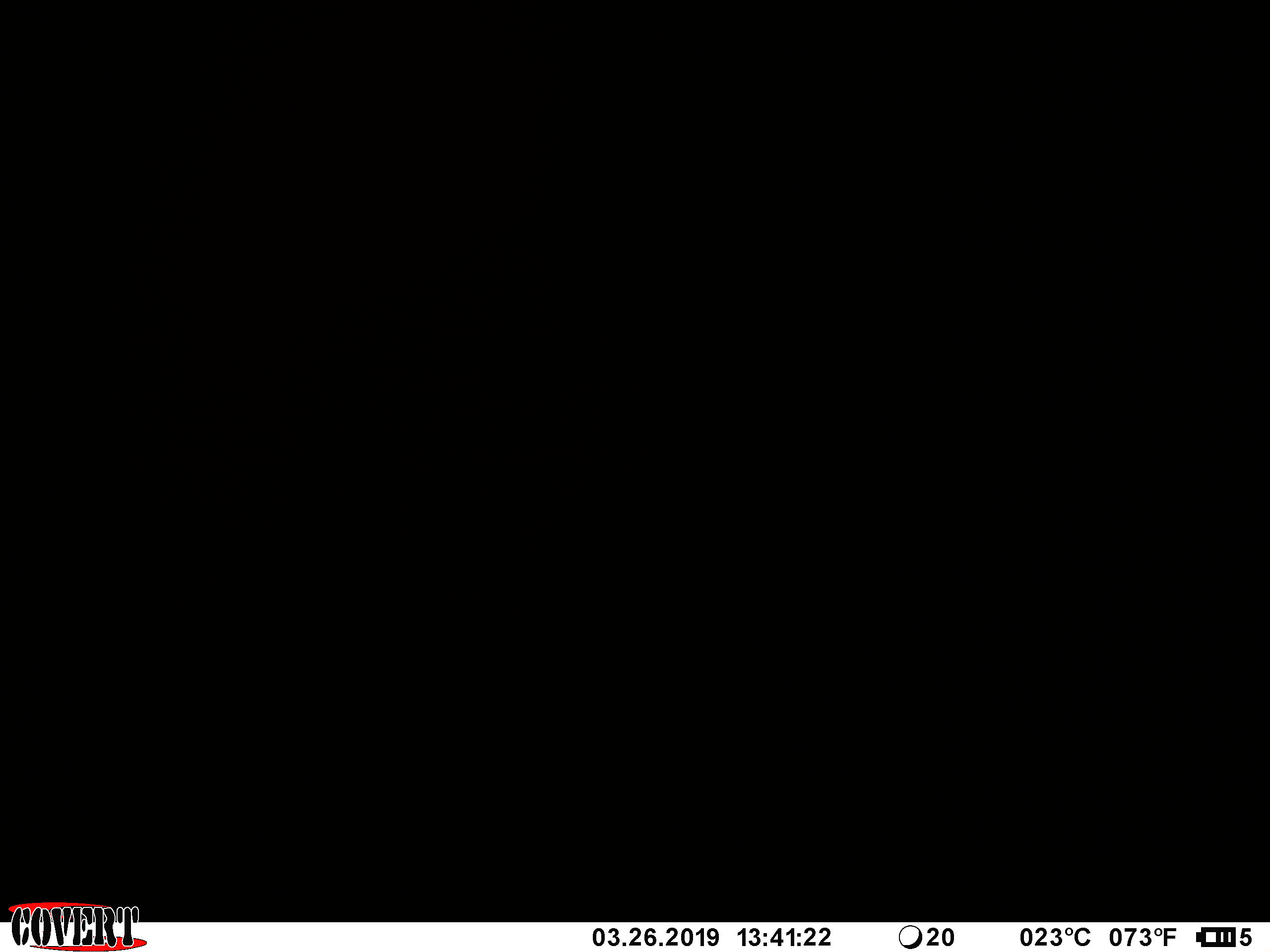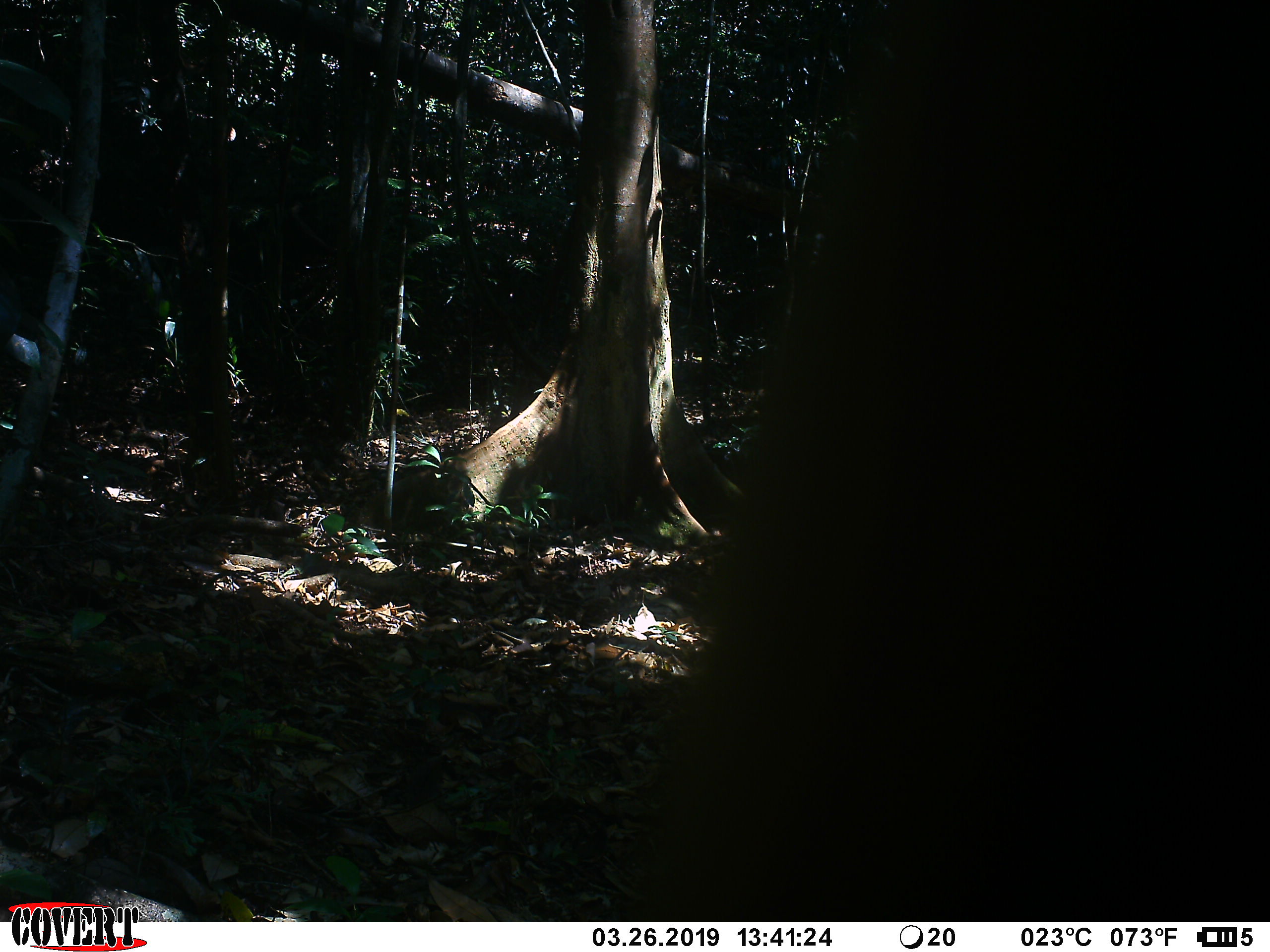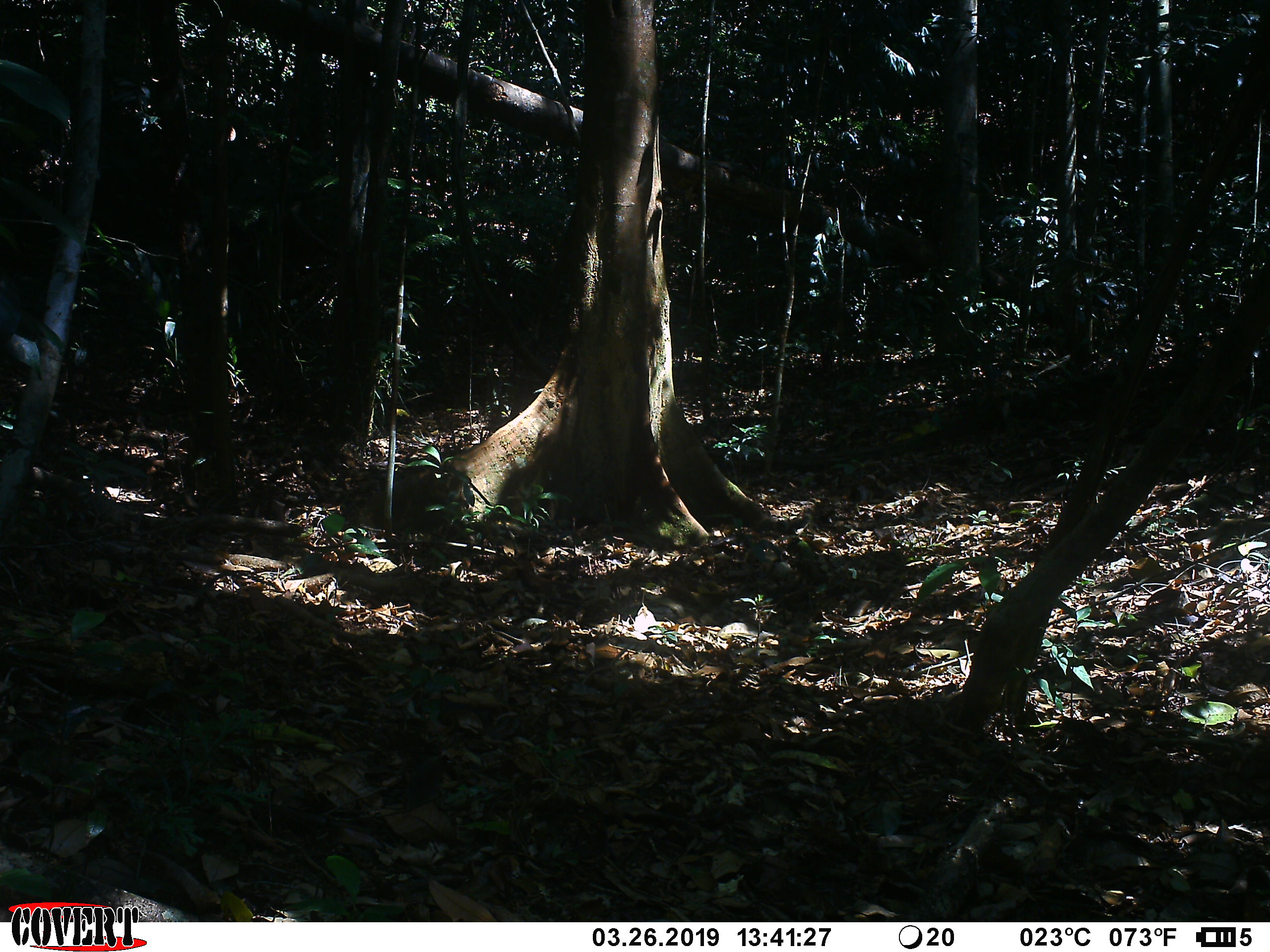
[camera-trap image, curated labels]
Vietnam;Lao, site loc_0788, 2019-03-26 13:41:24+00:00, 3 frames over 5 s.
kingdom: Animalia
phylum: Chordata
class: Mammalia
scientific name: Mammalia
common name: mammal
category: unidentified mammal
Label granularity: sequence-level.